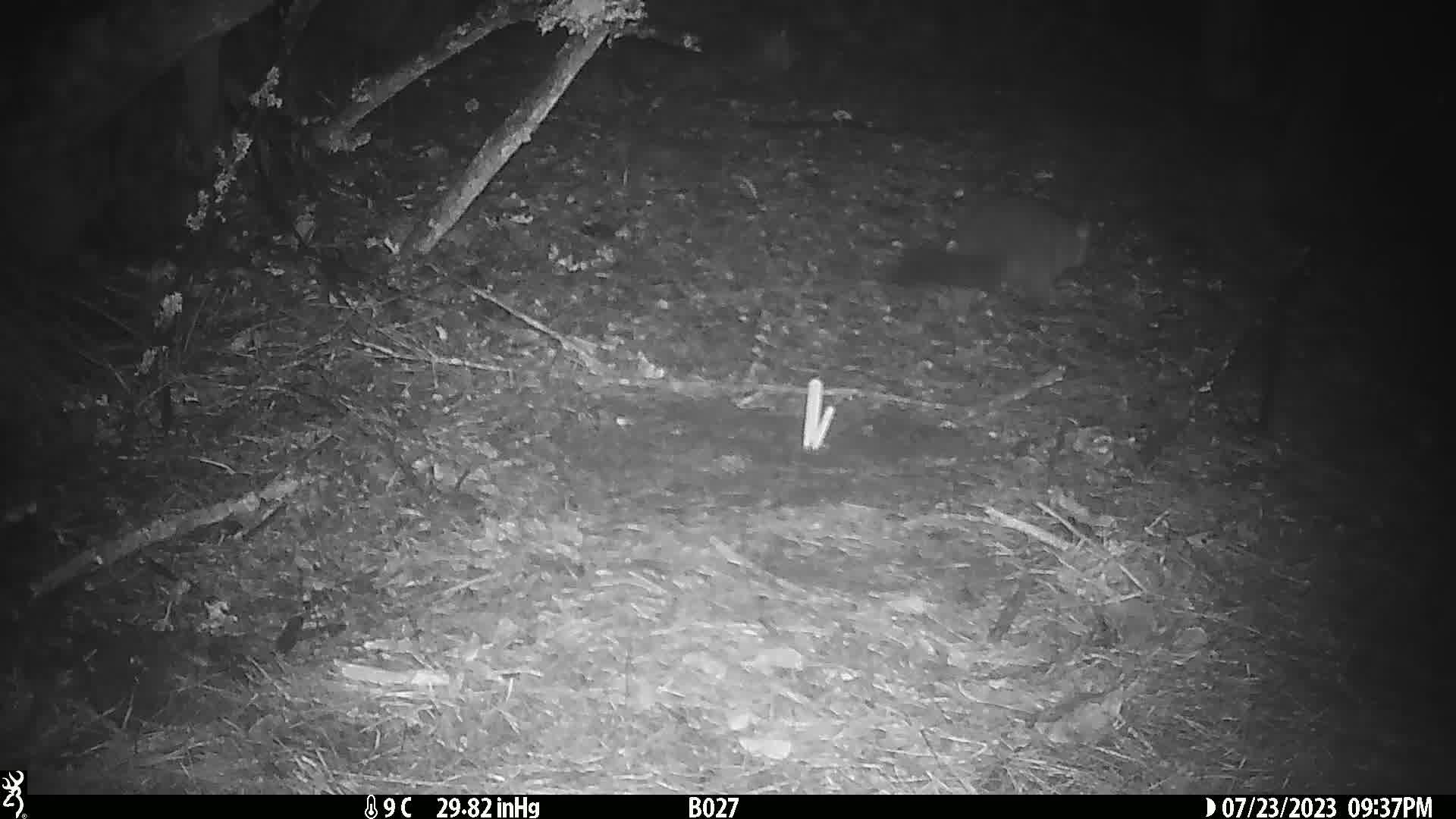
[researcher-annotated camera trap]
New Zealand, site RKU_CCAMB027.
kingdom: Animalia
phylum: Chordata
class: Mammalia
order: Diprotodontia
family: Phalangeridae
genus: Trichosurus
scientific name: Trichosurus vulpecula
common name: common brushtail possum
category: possum